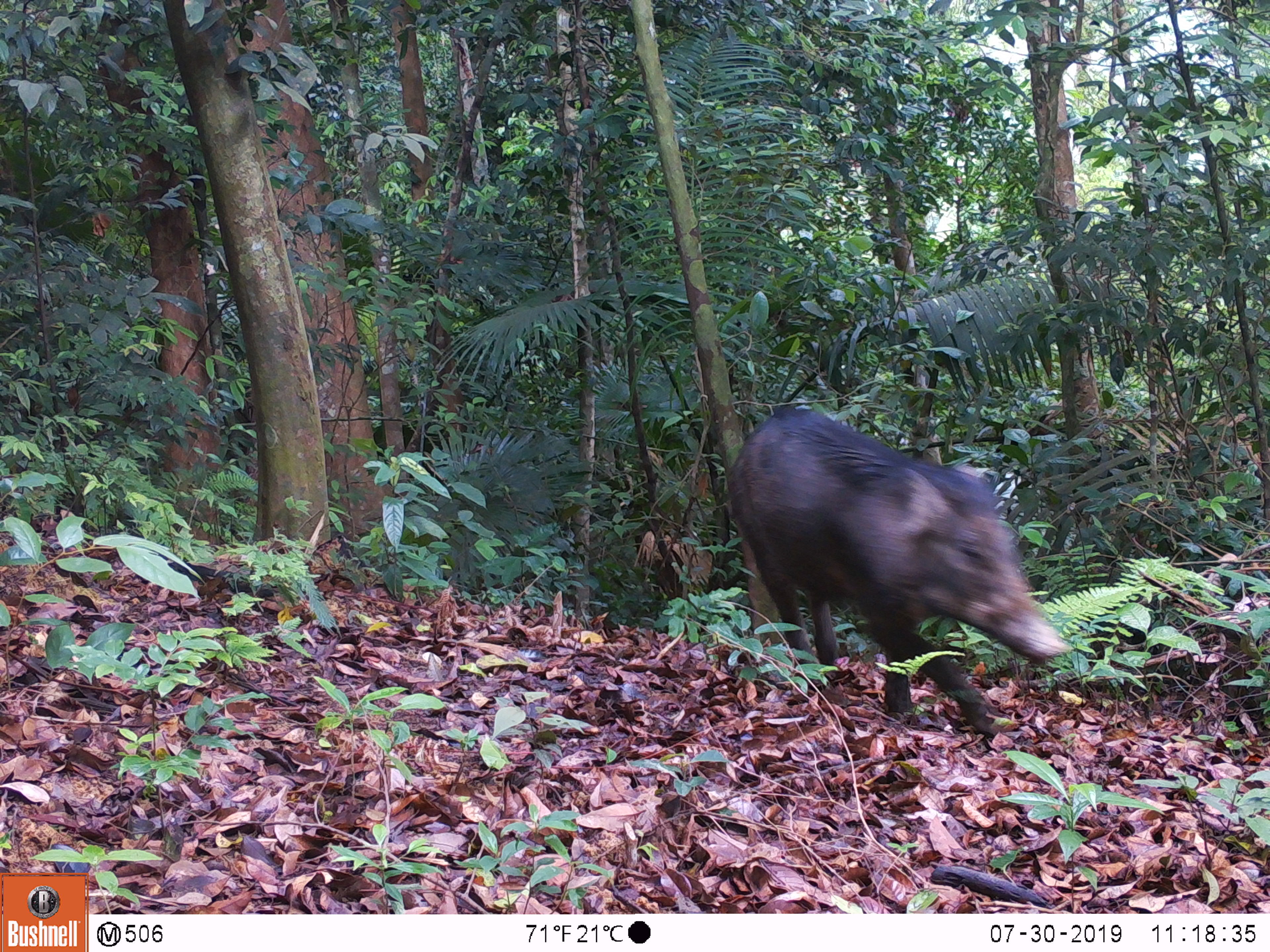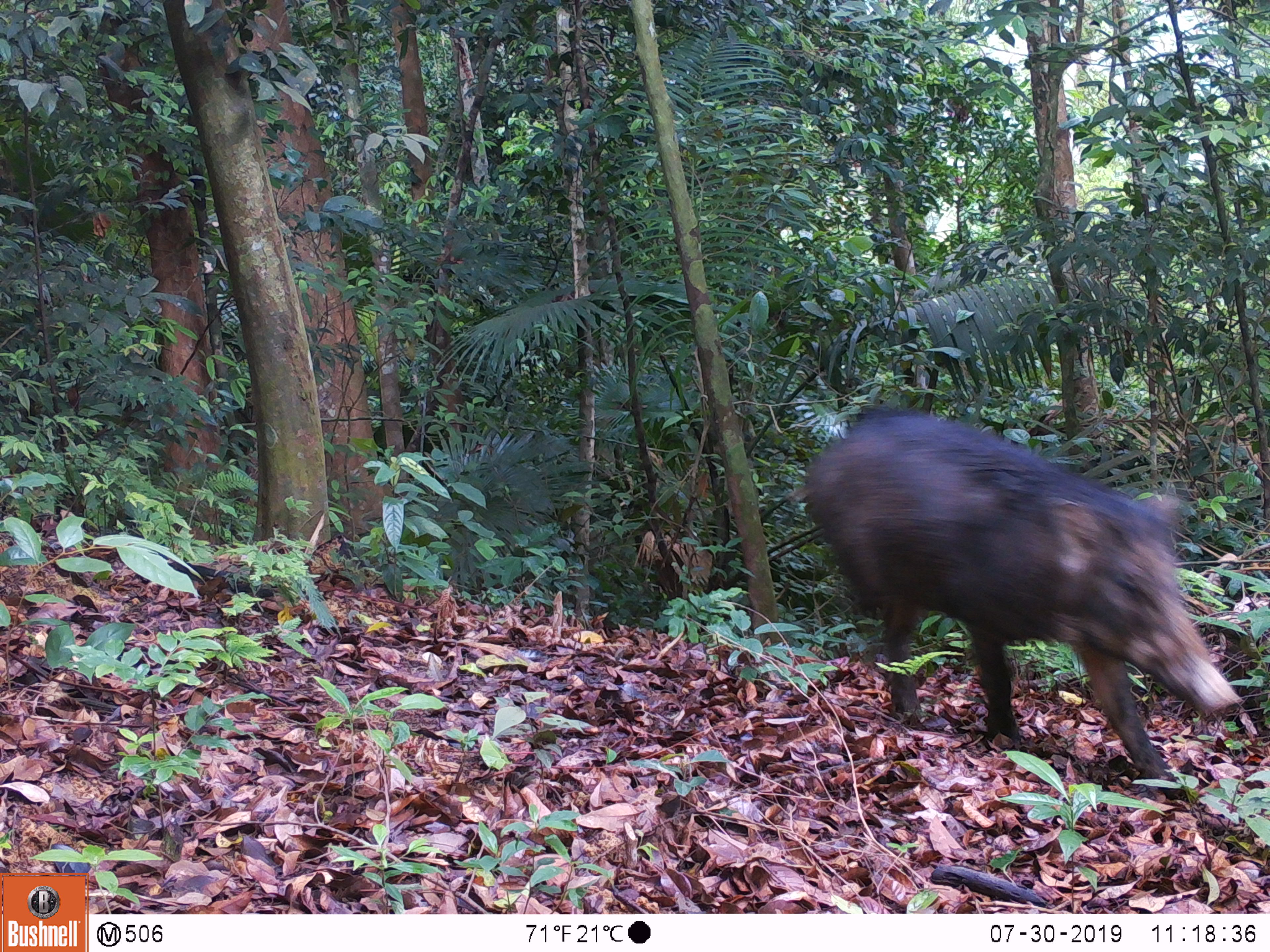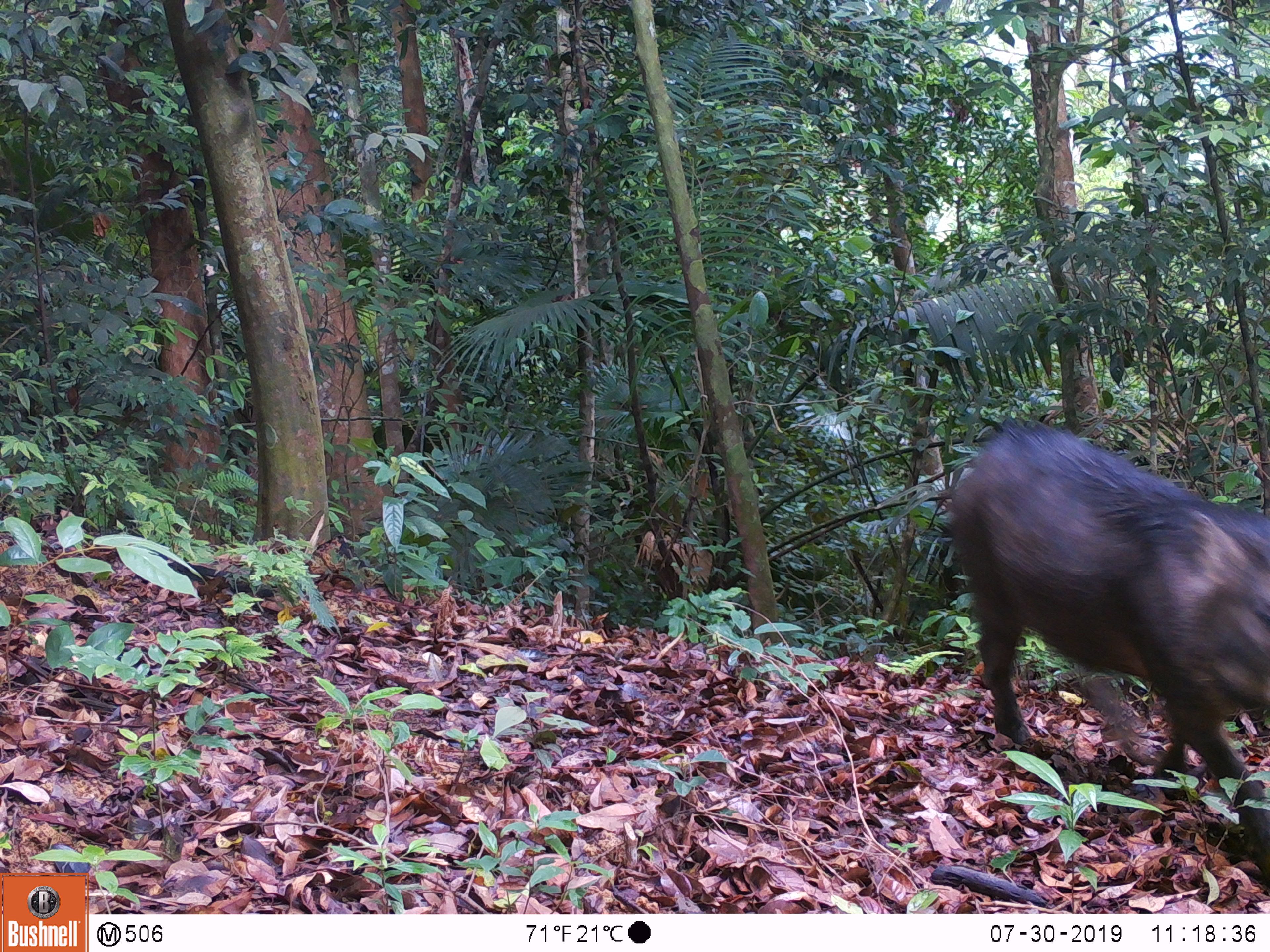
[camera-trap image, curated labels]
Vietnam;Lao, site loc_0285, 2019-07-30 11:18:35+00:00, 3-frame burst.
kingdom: Animalia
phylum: Chordata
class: Mammalia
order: Artiodactyla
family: Suidae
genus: Sus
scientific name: Sus scrofa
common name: eurasian wild pig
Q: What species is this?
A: Eurasian wild pig (Sus scrofa).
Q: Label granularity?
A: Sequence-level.